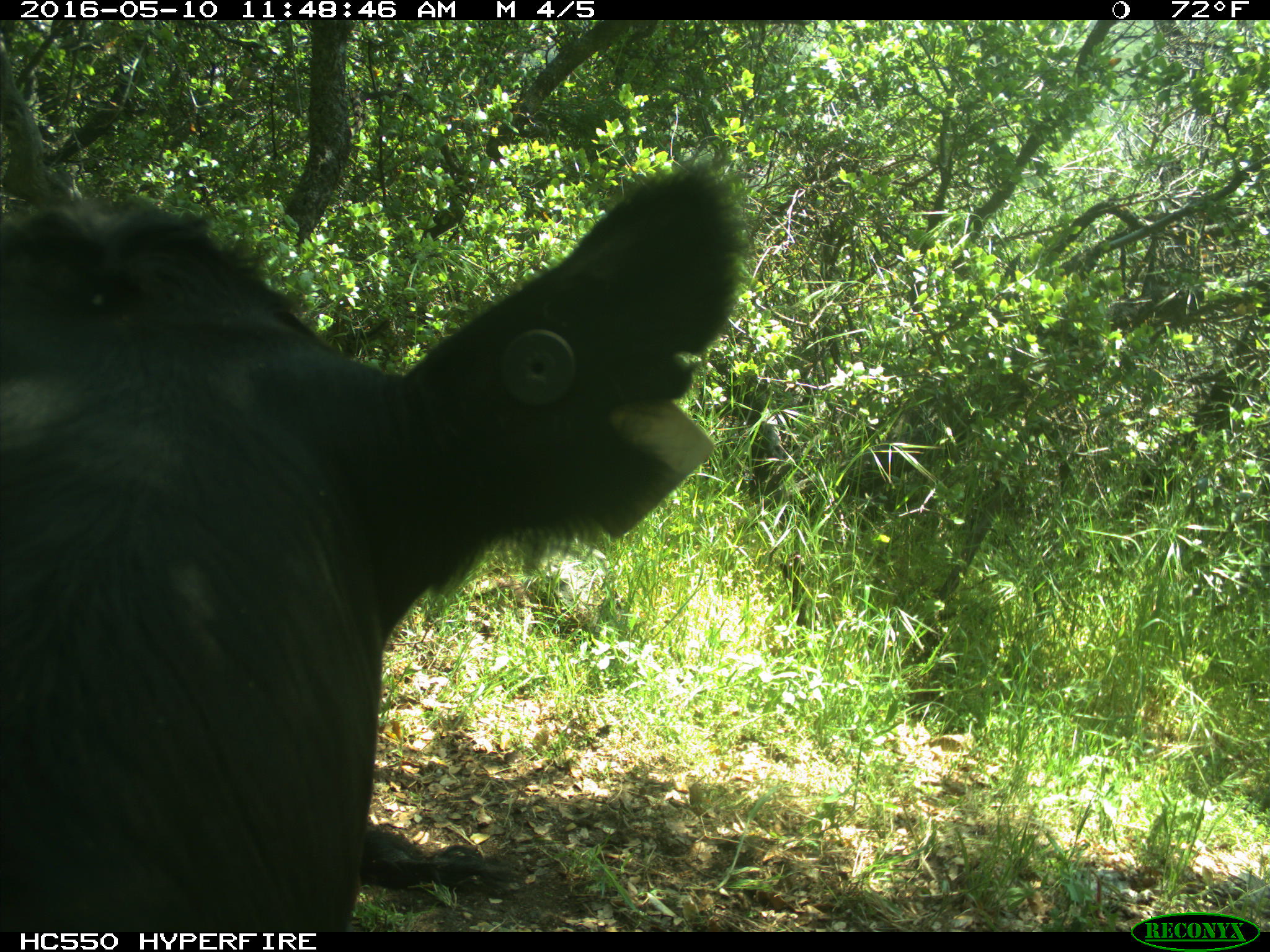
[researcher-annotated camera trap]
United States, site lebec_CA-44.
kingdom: Animalia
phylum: Chordata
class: Mammalia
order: Artiodactyla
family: Bovidae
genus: Bos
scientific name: Bos taurus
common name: domestic cow